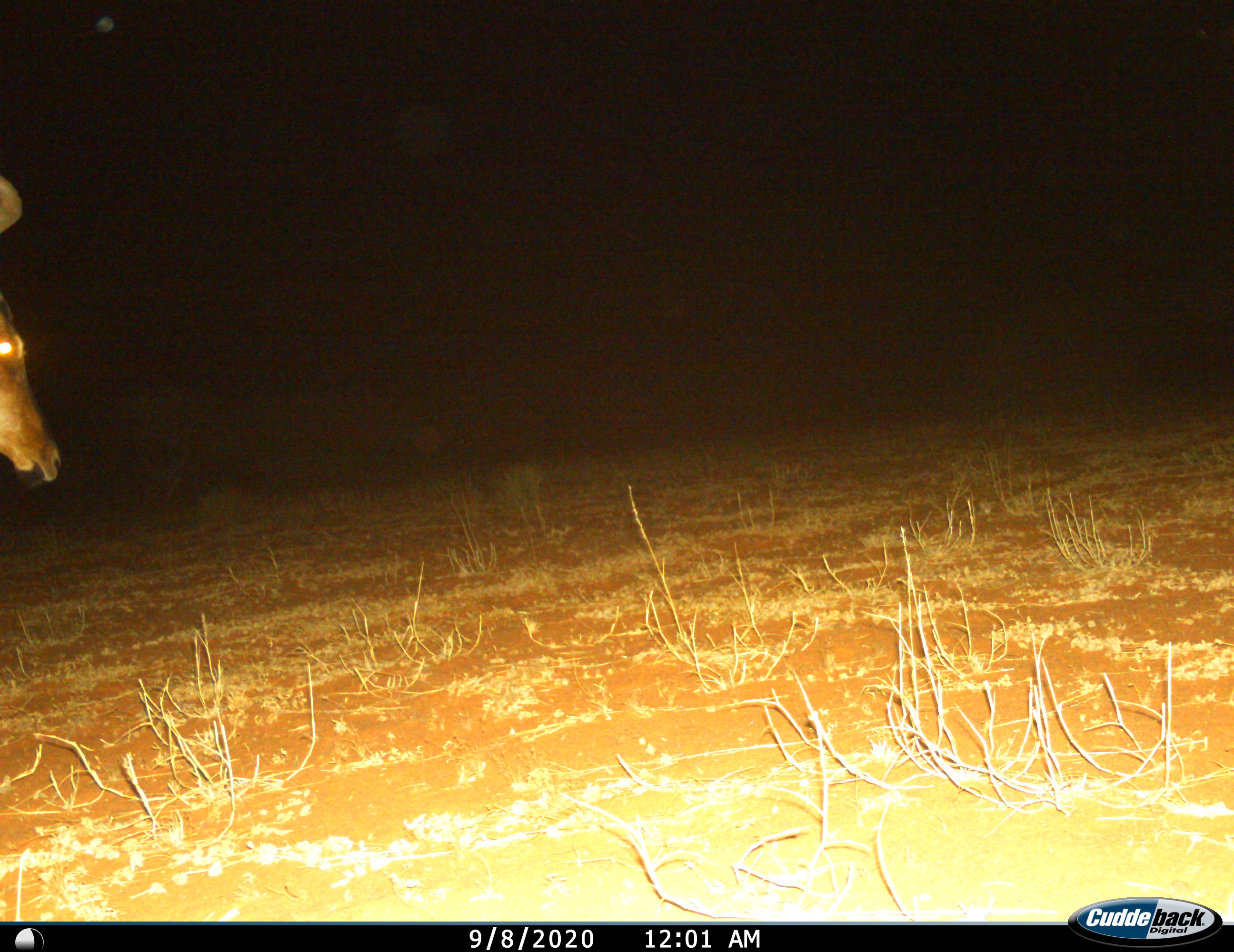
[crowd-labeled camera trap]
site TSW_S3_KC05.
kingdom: Animalia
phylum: Chordata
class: Mammalia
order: Artiodactyla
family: Bovidae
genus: Alcelaphus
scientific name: Alcelaphus buselaphus caama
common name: red hartebeest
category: hartebeestred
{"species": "hartebeestred (red hartebeest) (Alcelaphus buselaphus caama)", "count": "1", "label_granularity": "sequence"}